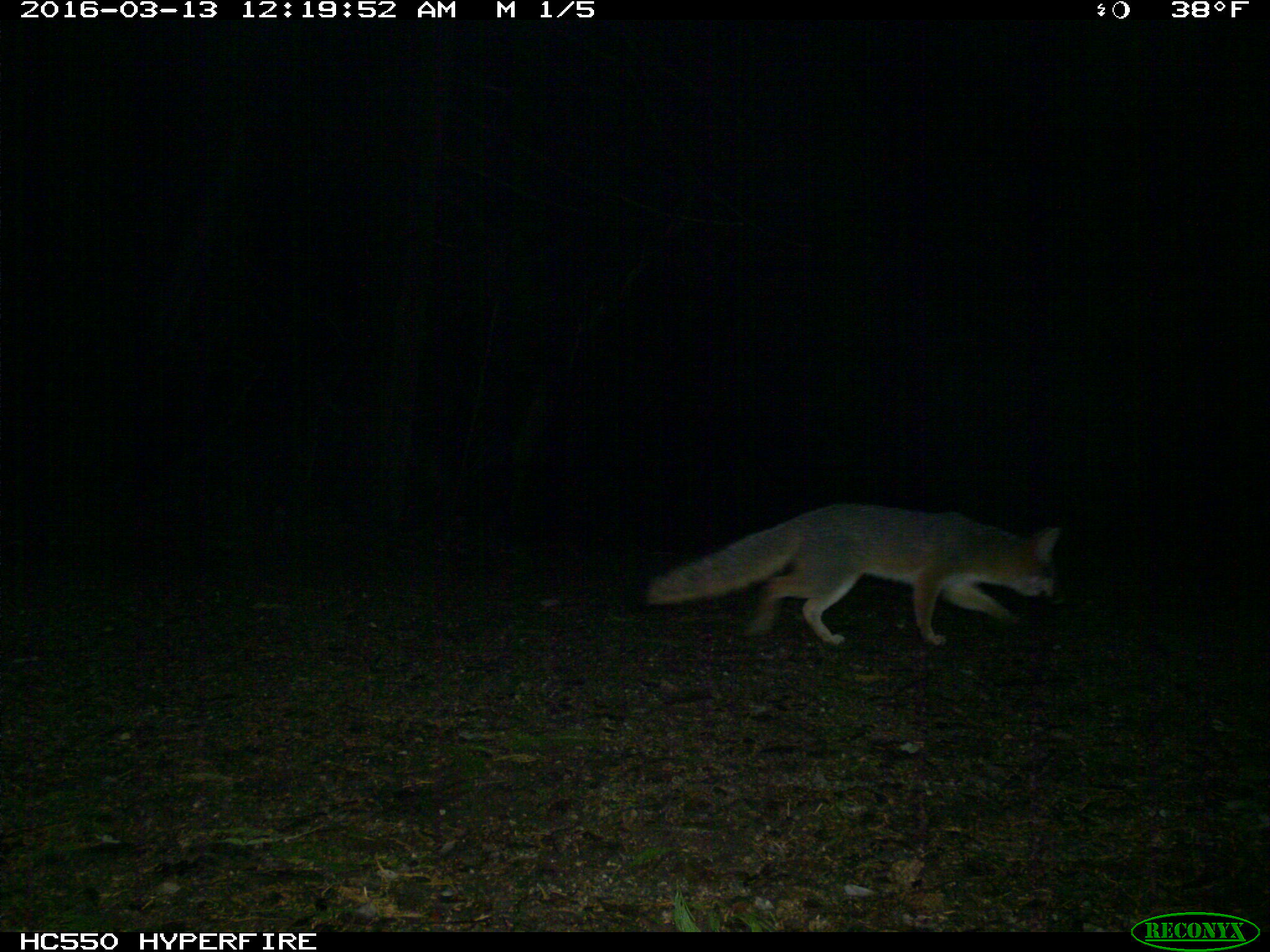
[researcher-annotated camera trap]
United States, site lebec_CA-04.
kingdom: Animalia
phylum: Chordata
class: Mammalia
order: Carnivora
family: Canidae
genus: Urocyon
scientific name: Urocyon cinereoargenteus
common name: gray fox